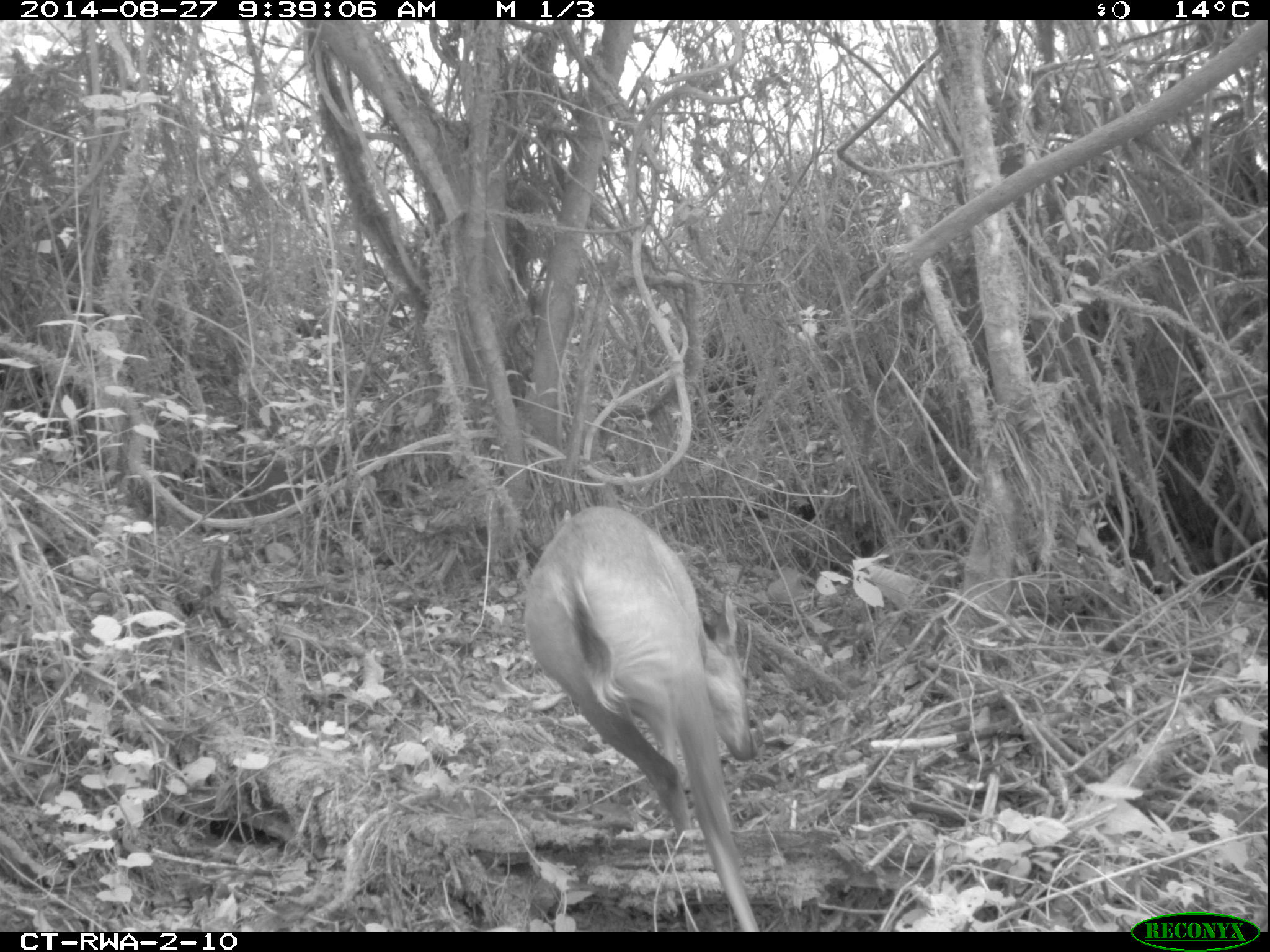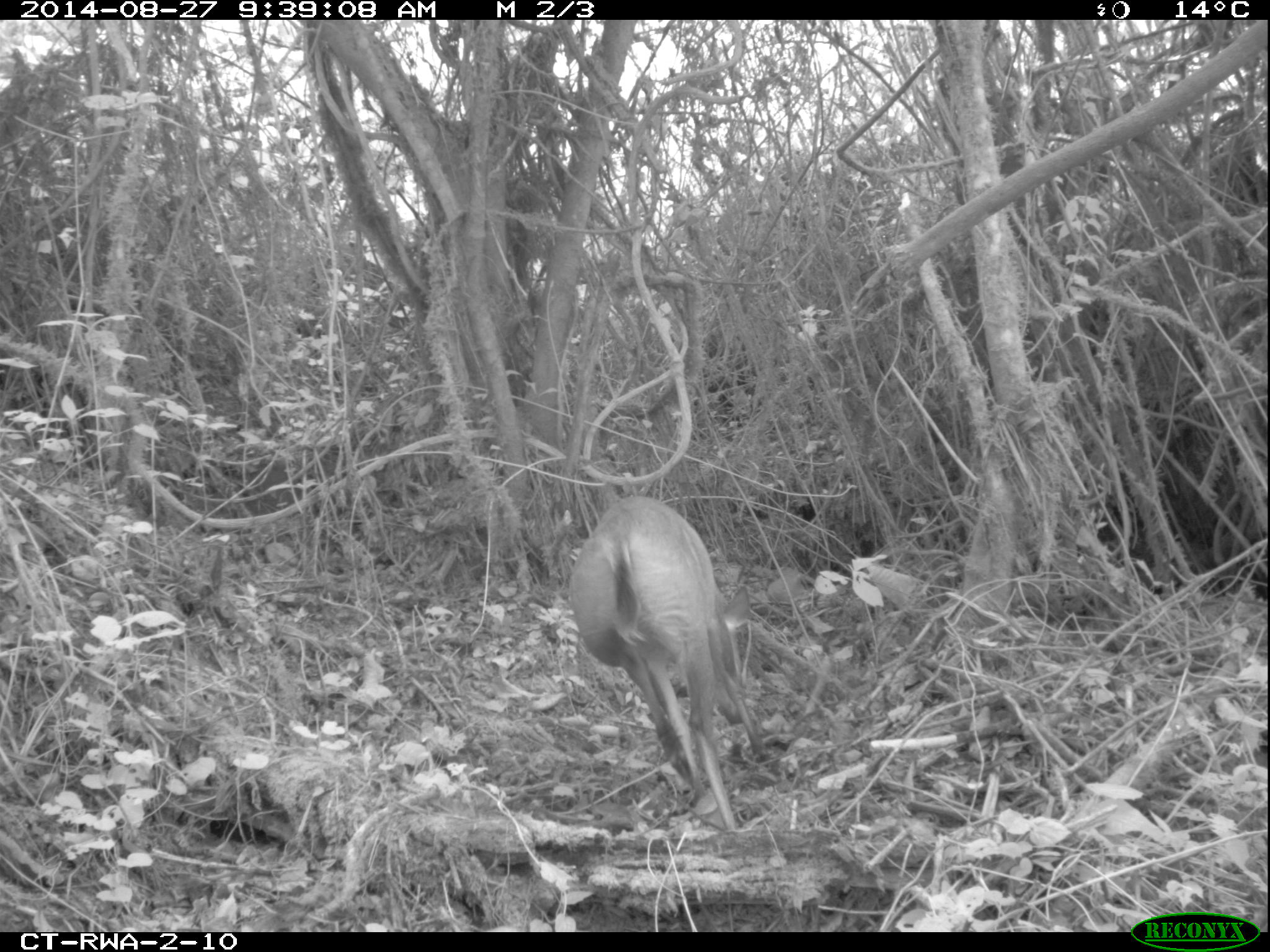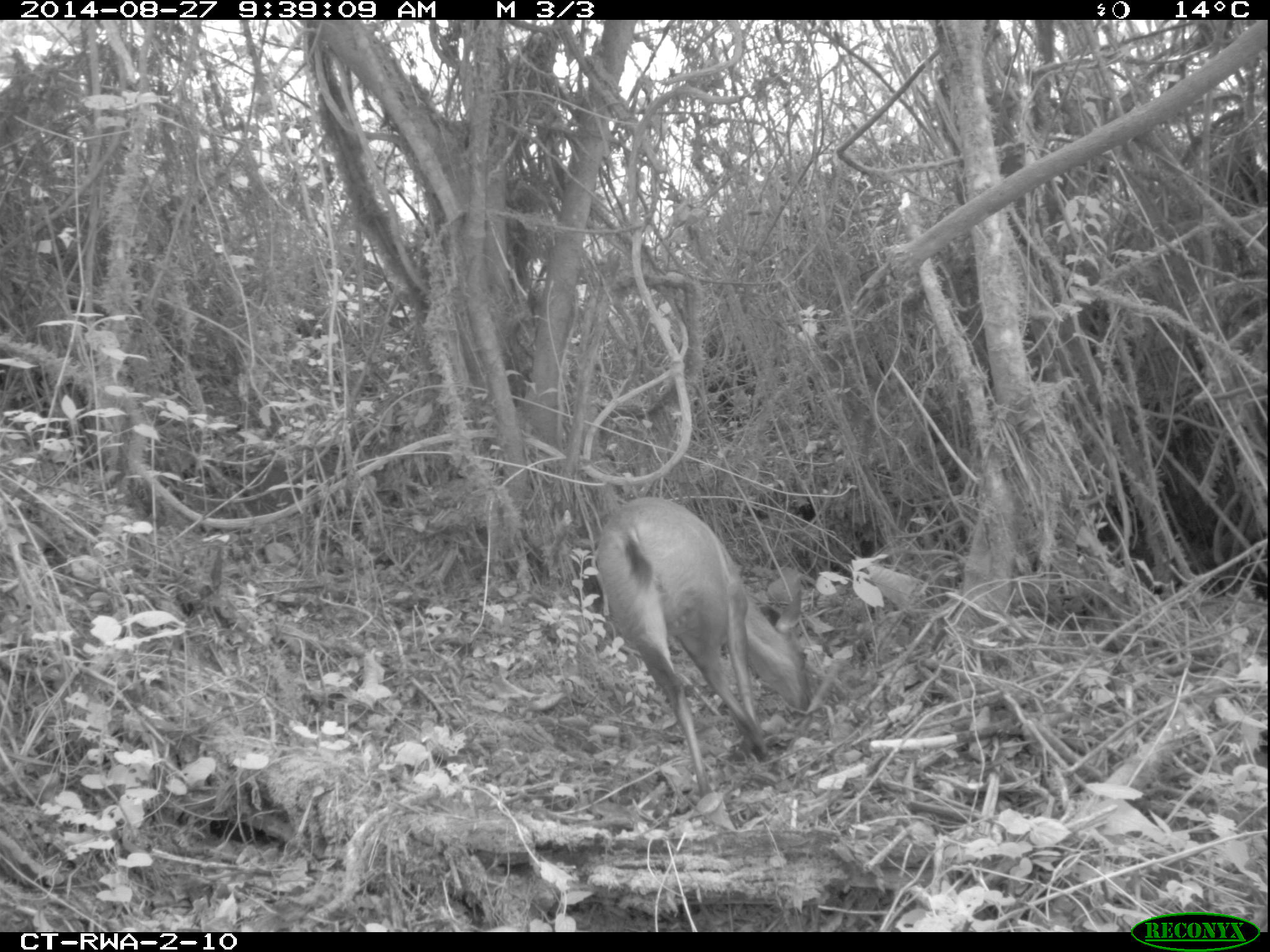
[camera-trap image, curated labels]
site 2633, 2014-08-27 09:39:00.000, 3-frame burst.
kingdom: Animalia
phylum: Chordata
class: Mammalia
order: Artiodactyla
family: Bovidae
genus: Cephalophus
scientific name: Cephalophus nigrifrons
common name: black-fronted duiker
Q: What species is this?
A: Cephalophus nigrifrons (black-fronted duiker).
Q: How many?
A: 1.